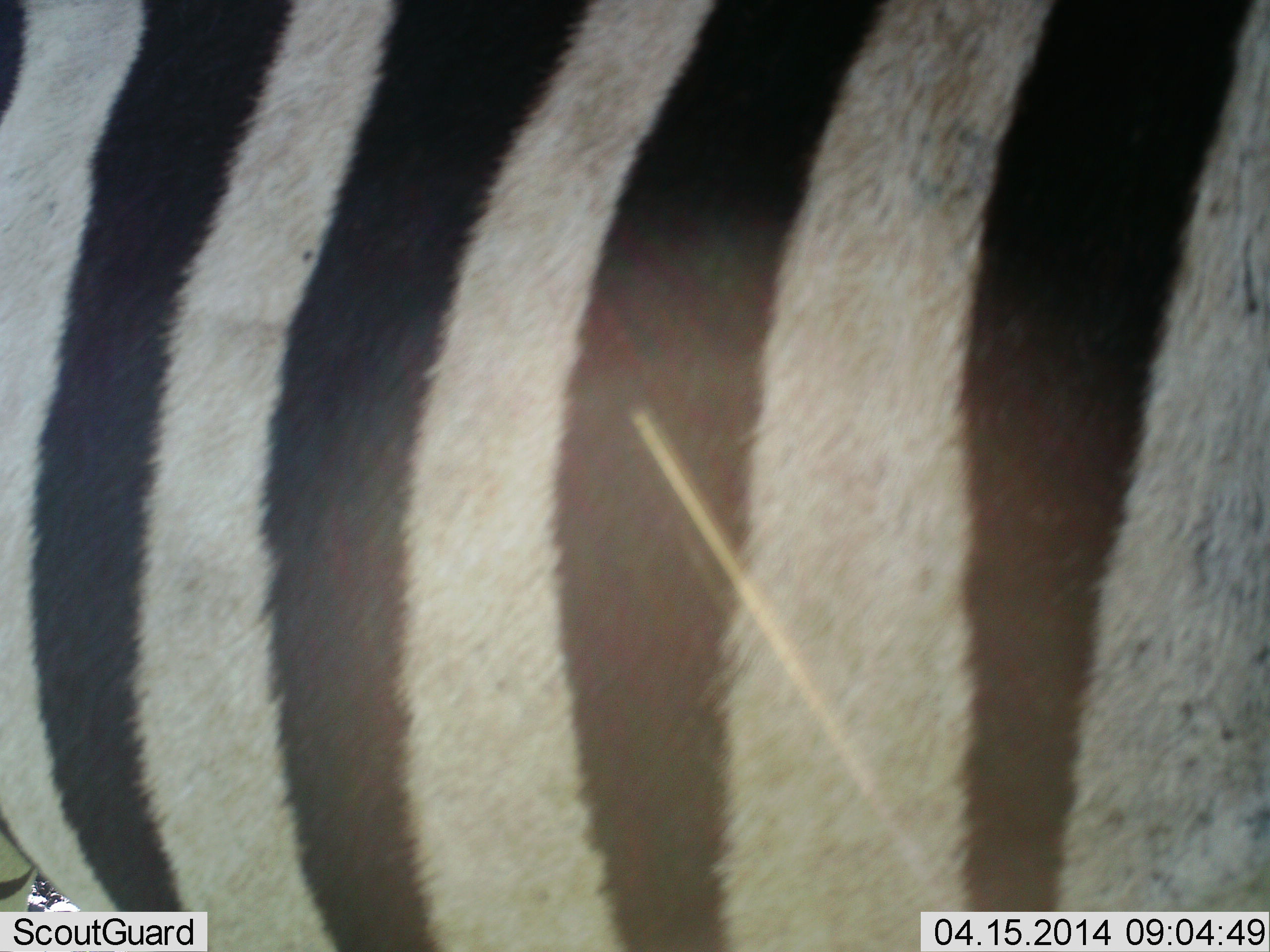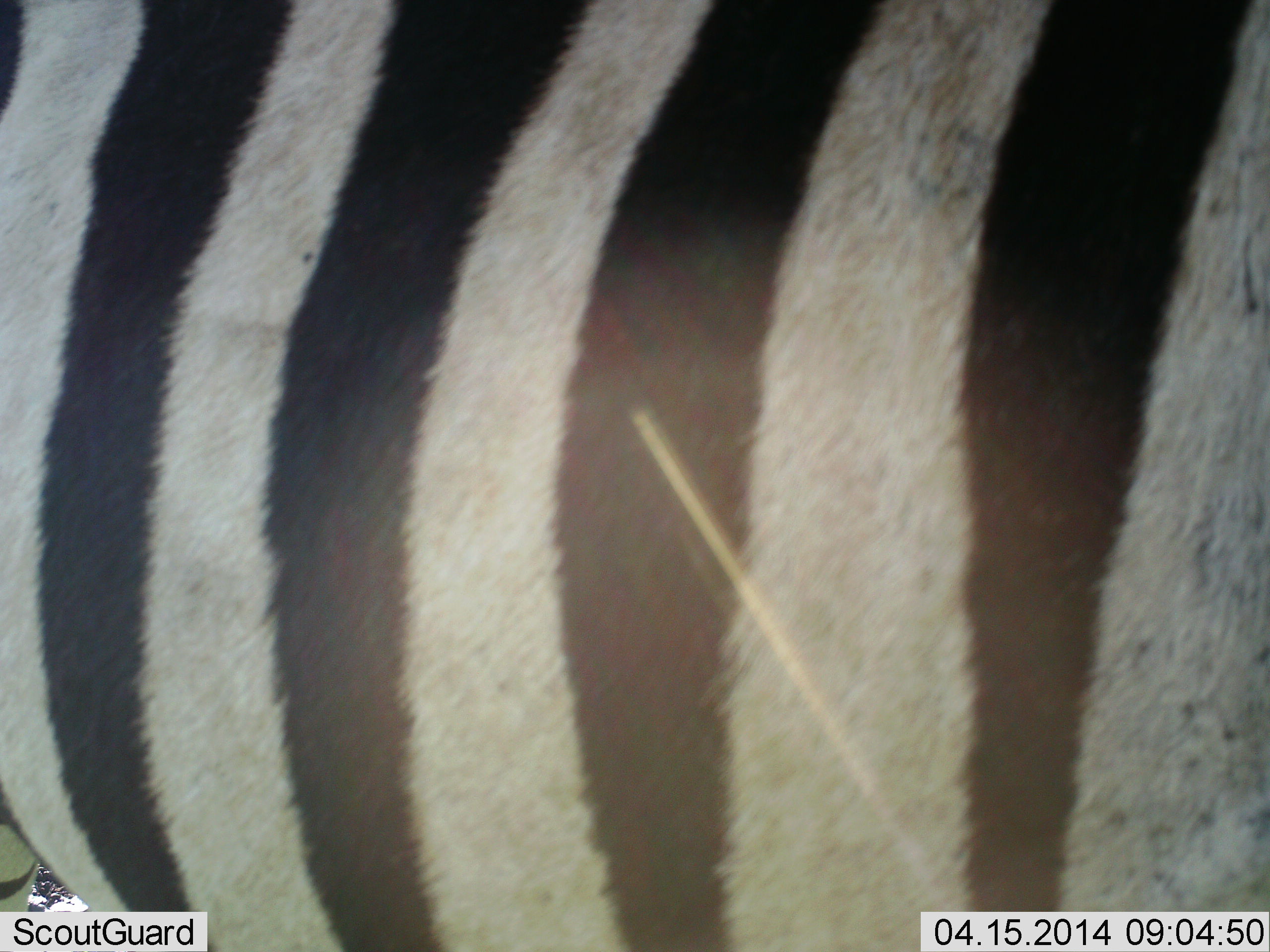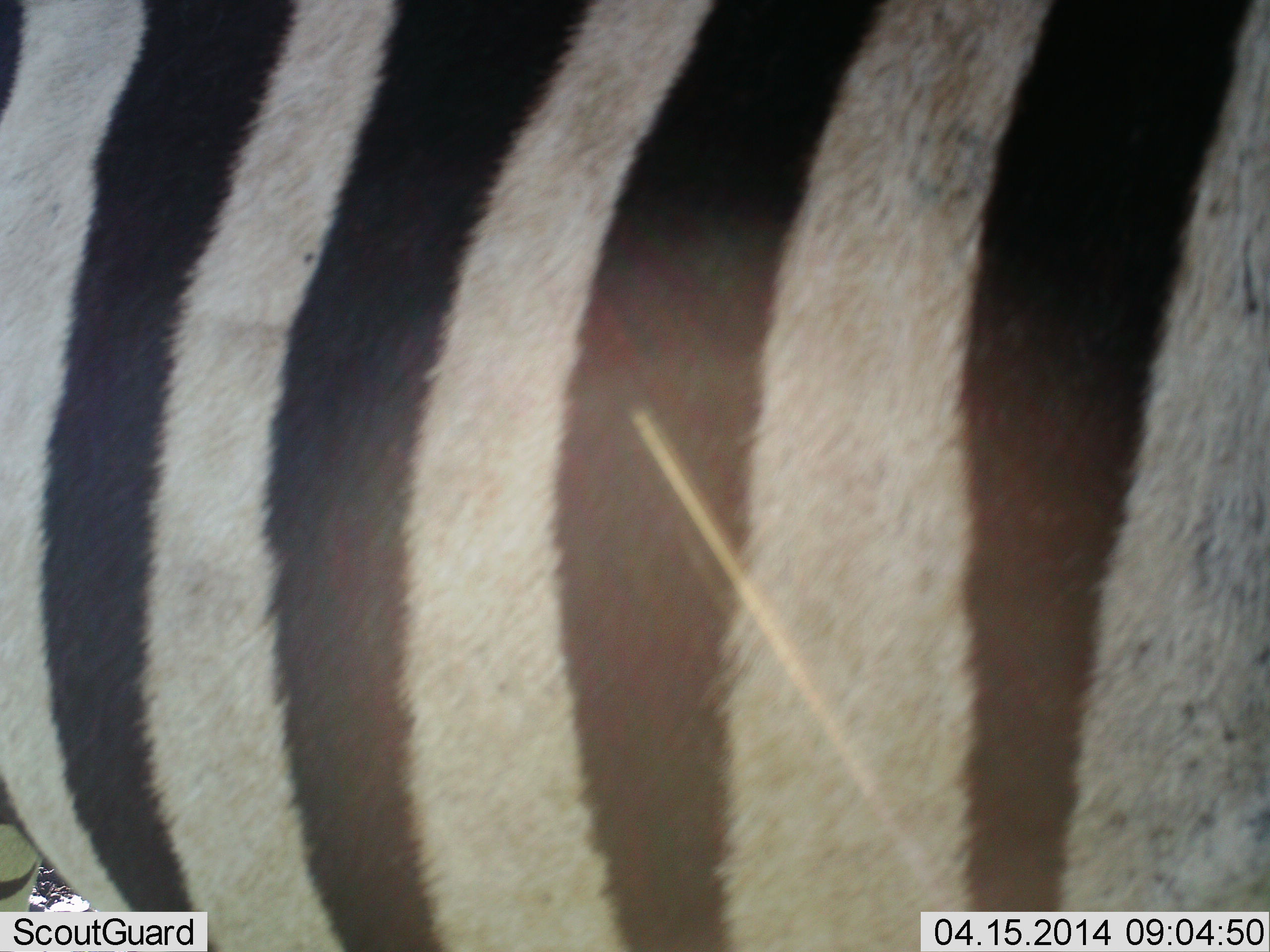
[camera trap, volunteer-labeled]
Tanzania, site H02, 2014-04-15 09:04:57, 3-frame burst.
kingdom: Animalia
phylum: Chordata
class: Mammalia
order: Perissodactyla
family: Equidae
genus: Equus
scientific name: Equus quagga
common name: plains zebra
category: zebra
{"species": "zebra (plains zebra) (Equus quagga)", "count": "1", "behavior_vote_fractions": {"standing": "100%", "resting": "0%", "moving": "0%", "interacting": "0%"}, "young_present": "0%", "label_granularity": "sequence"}